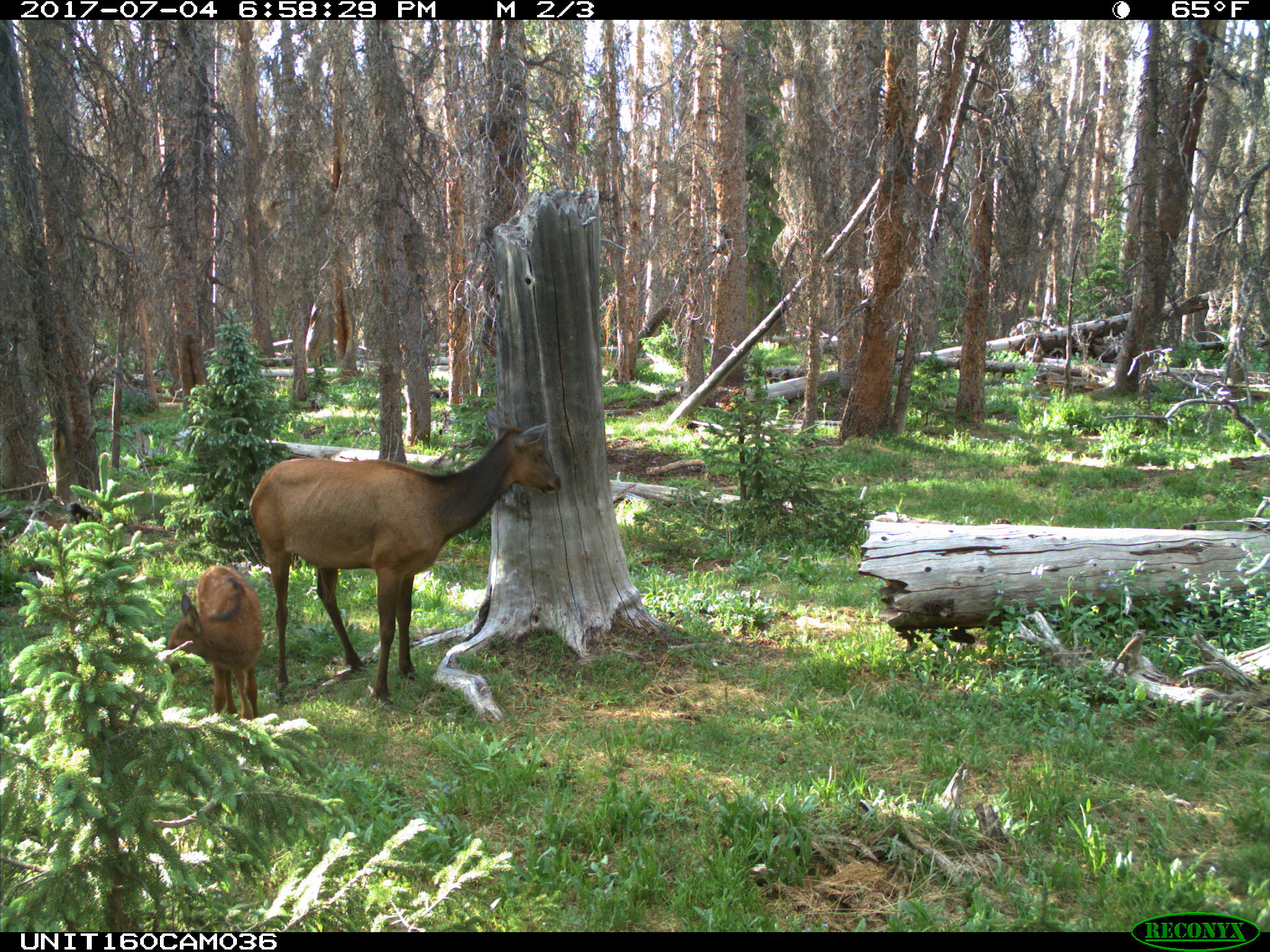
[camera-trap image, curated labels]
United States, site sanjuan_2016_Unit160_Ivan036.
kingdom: Animalia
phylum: Chordata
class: Mammalia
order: Artiodactyla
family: Cervidae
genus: Cervus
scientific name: Cervus elaphus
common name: red deer